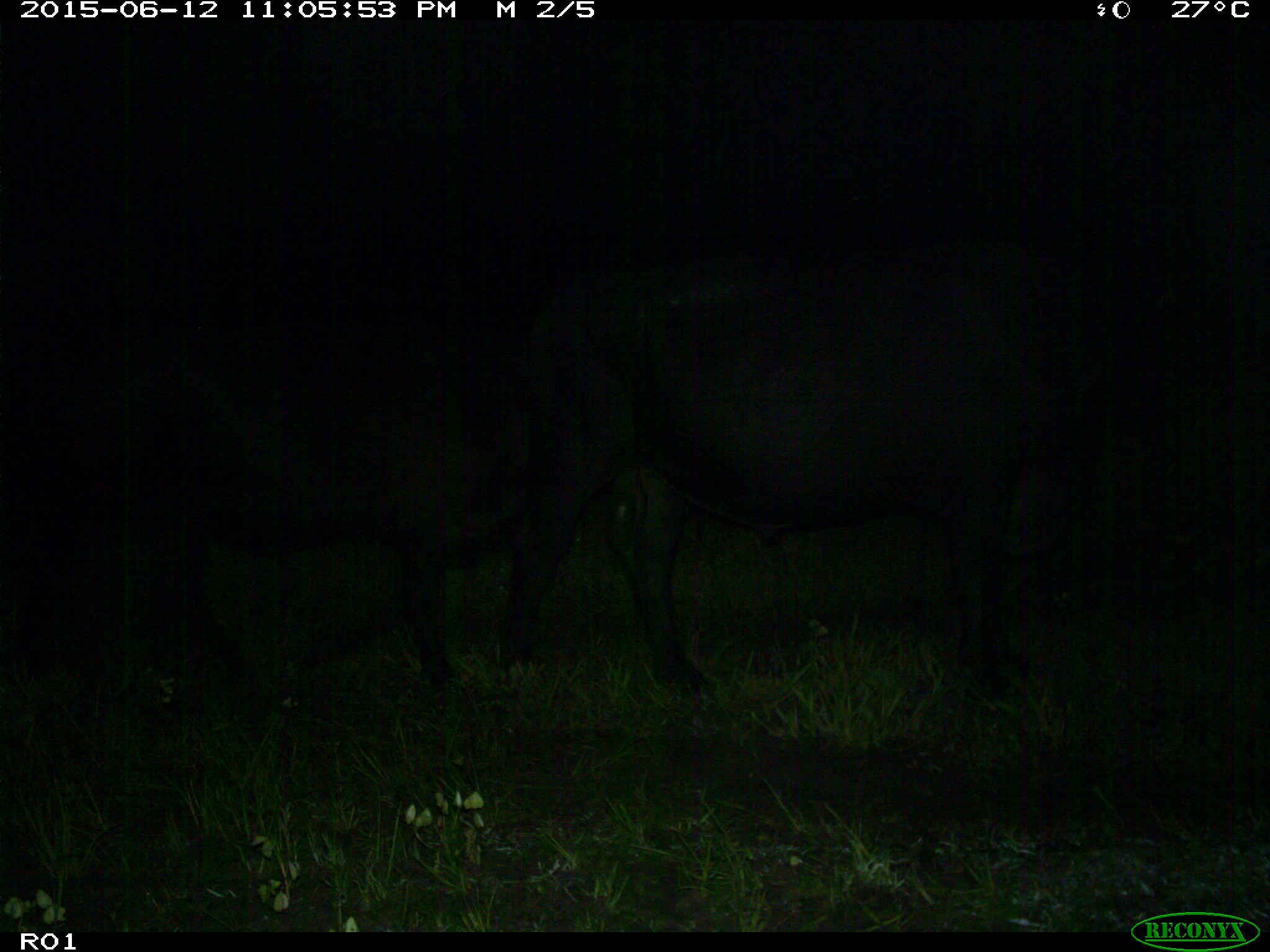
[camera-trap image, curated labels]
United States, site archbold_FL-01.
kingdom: Animalia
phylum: Chordata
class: Mammalia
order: Artiodactyla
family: Bovidae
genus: Bos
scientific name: Bos taurus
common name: domestic cow